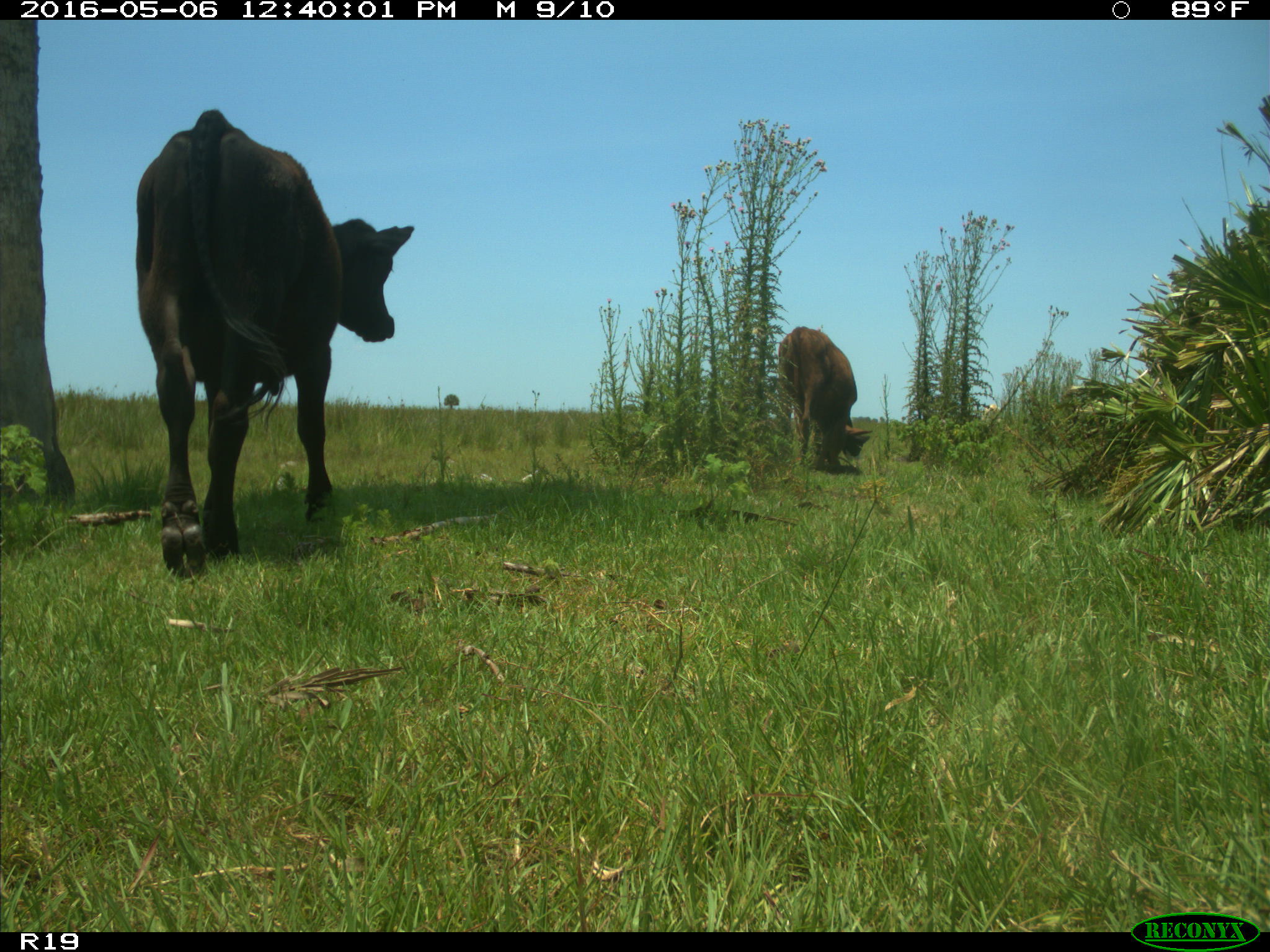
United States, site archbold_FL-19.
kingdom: Animalia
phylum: Chordata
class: Mammalia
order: Artiodactyla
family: Bovidae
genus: Bos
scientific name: Bos taurus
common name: domestic cow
Bos taurus (domestic cow).